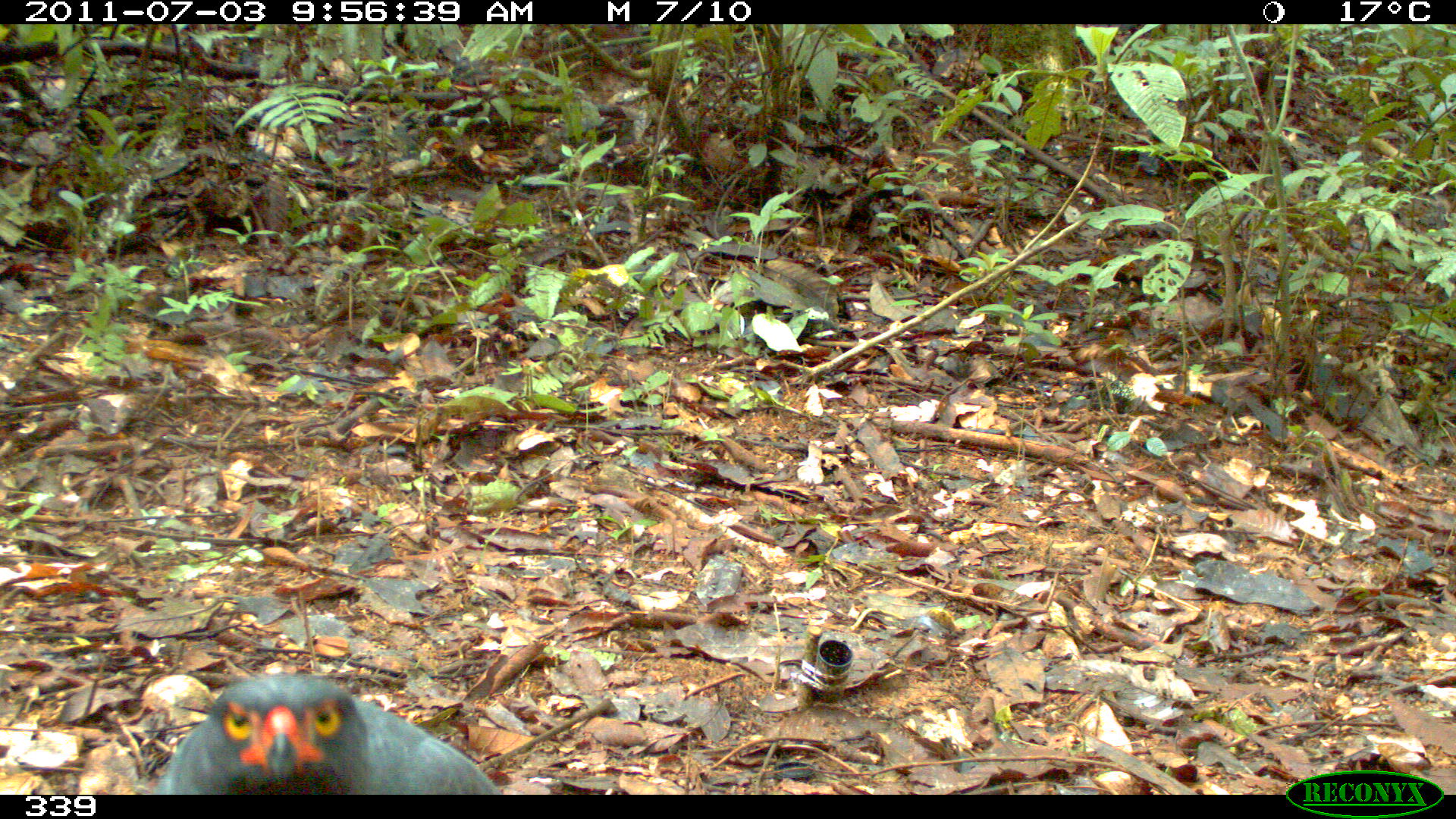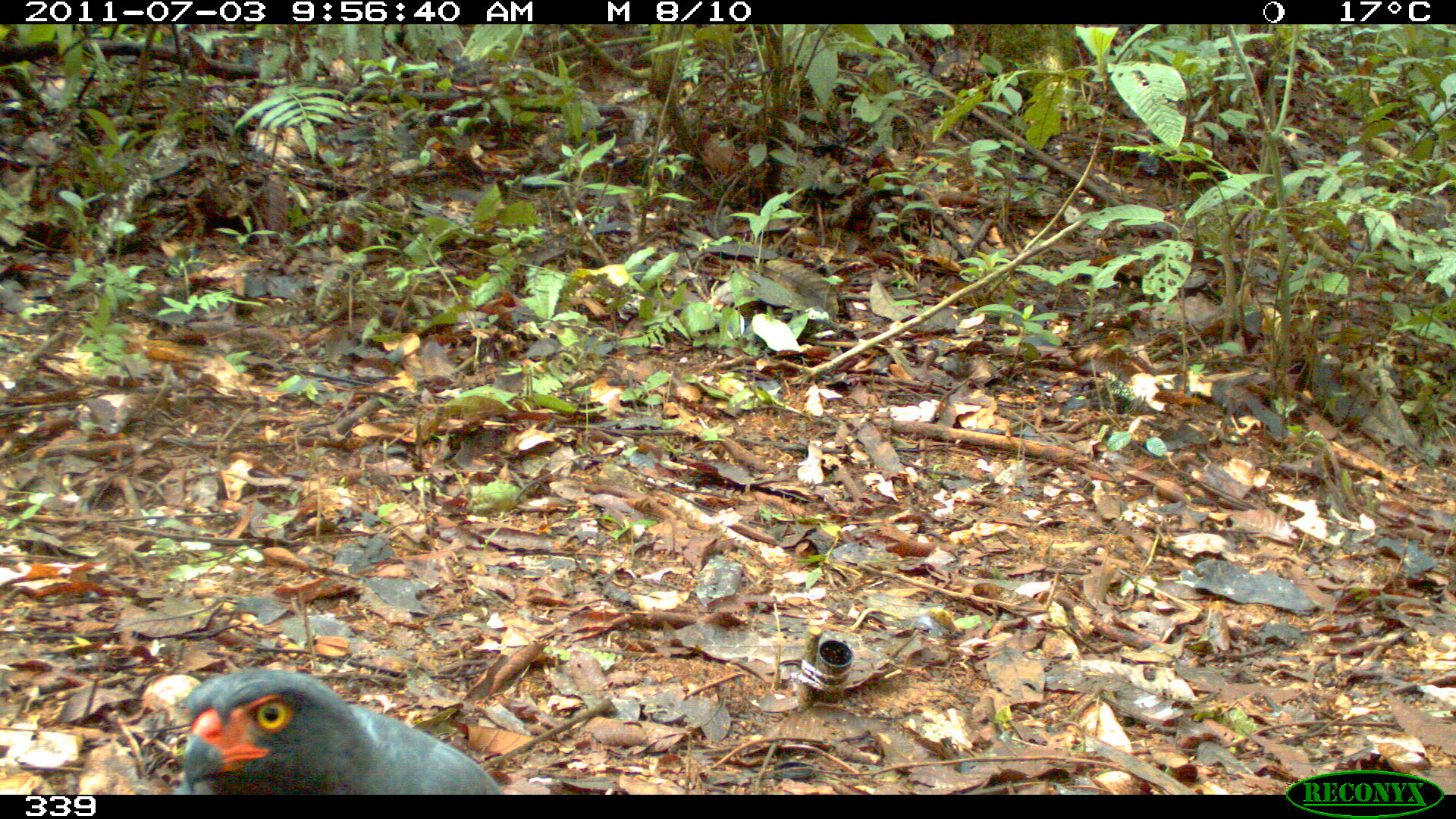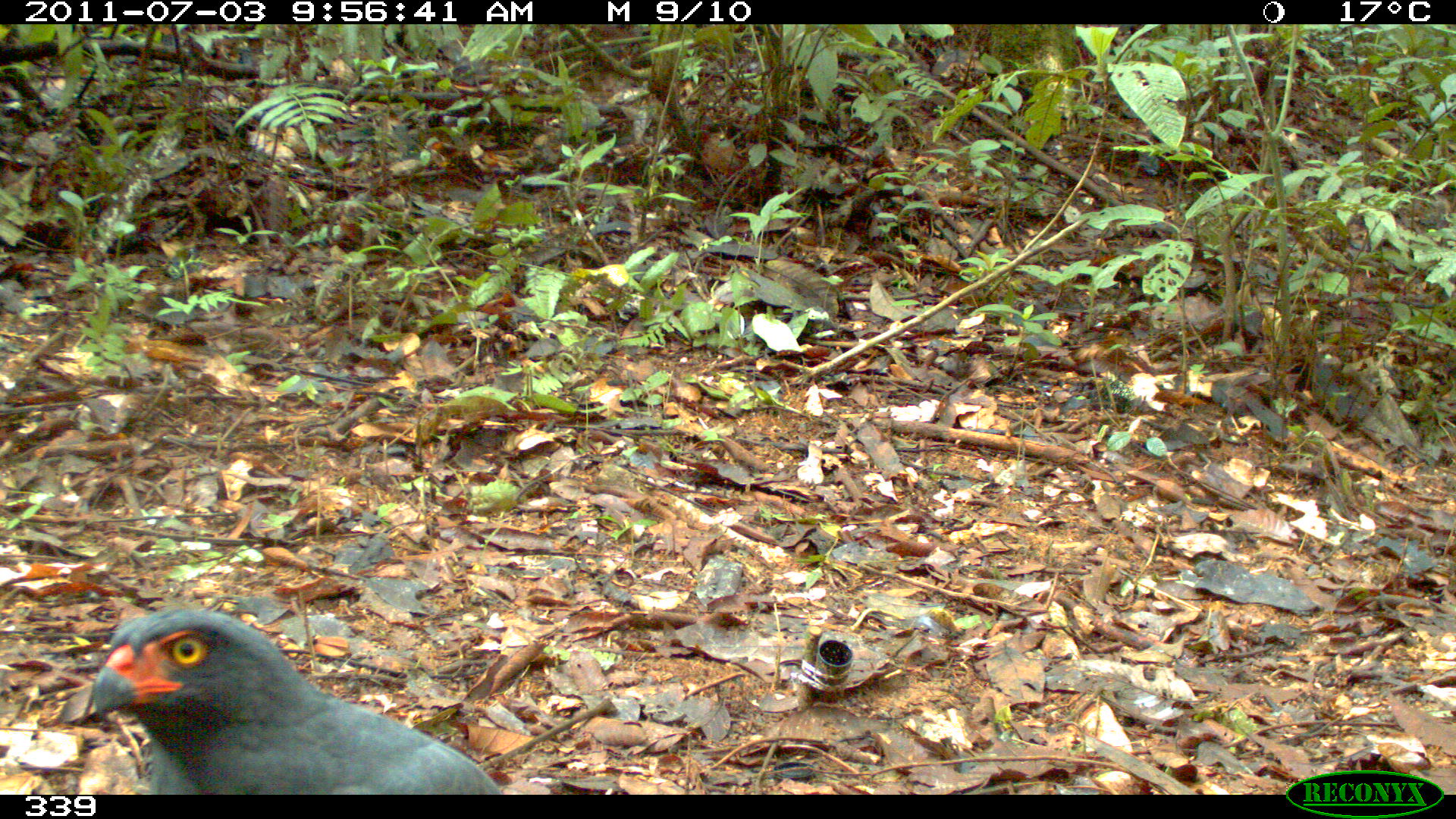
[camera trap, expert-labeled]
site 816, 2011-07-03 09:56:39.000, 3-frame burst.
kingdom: Animalia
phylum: Chordata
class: Aves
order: Accipitriformes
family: Accipitridae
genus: Buteogallus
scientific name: Buteogallus urubitinga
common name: great black hawk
Buteogallus urubitinga (great black hawk).